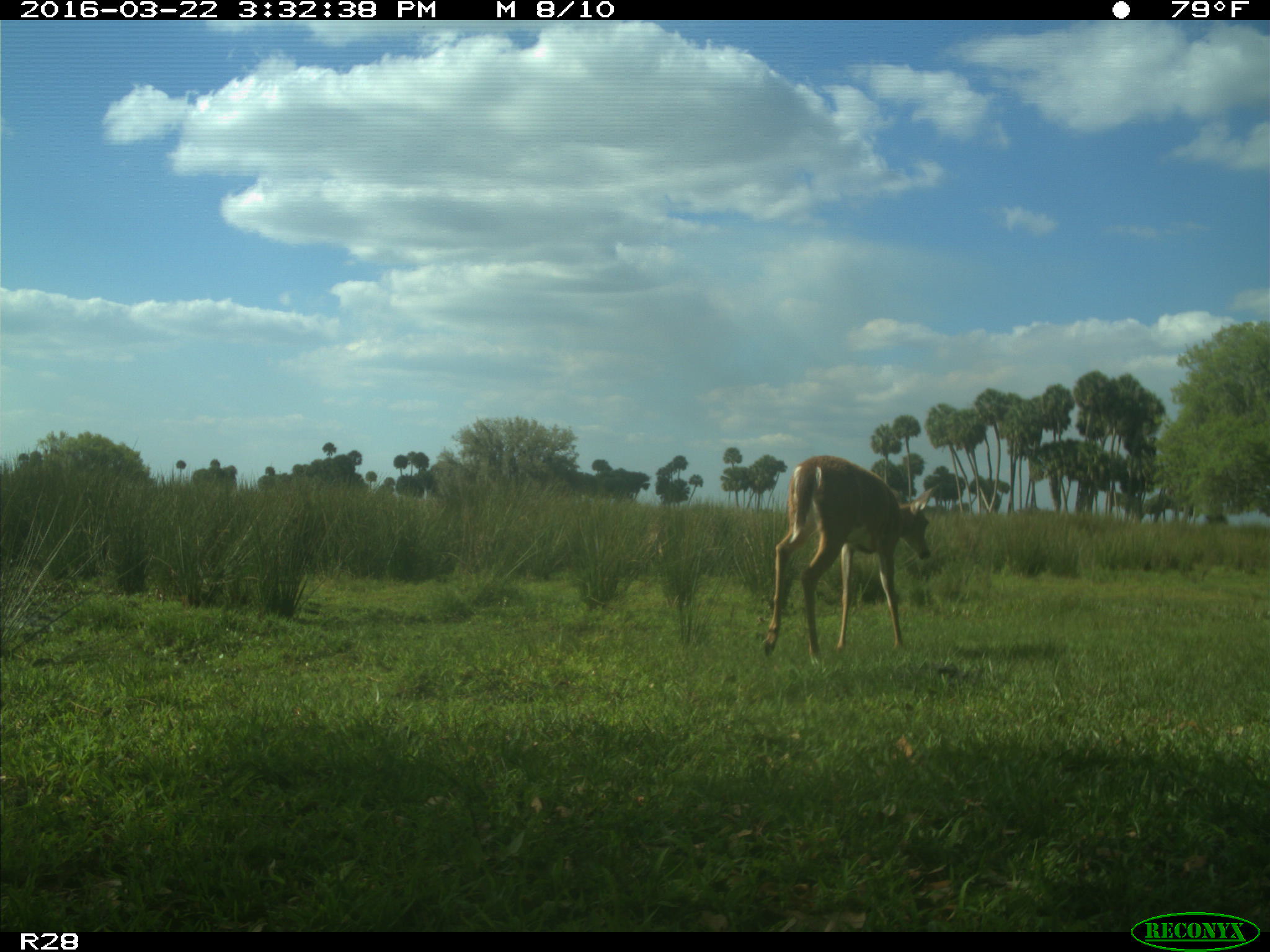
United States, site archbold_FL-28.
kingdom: Animalia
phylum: Chordata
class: Mammalia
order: Artiodactyla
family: Cervidae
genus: Odocoileus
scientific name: Odocoileus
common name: deer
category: unidentified deer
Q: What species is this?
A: Unidentified deer (deer) (Odocoileus).